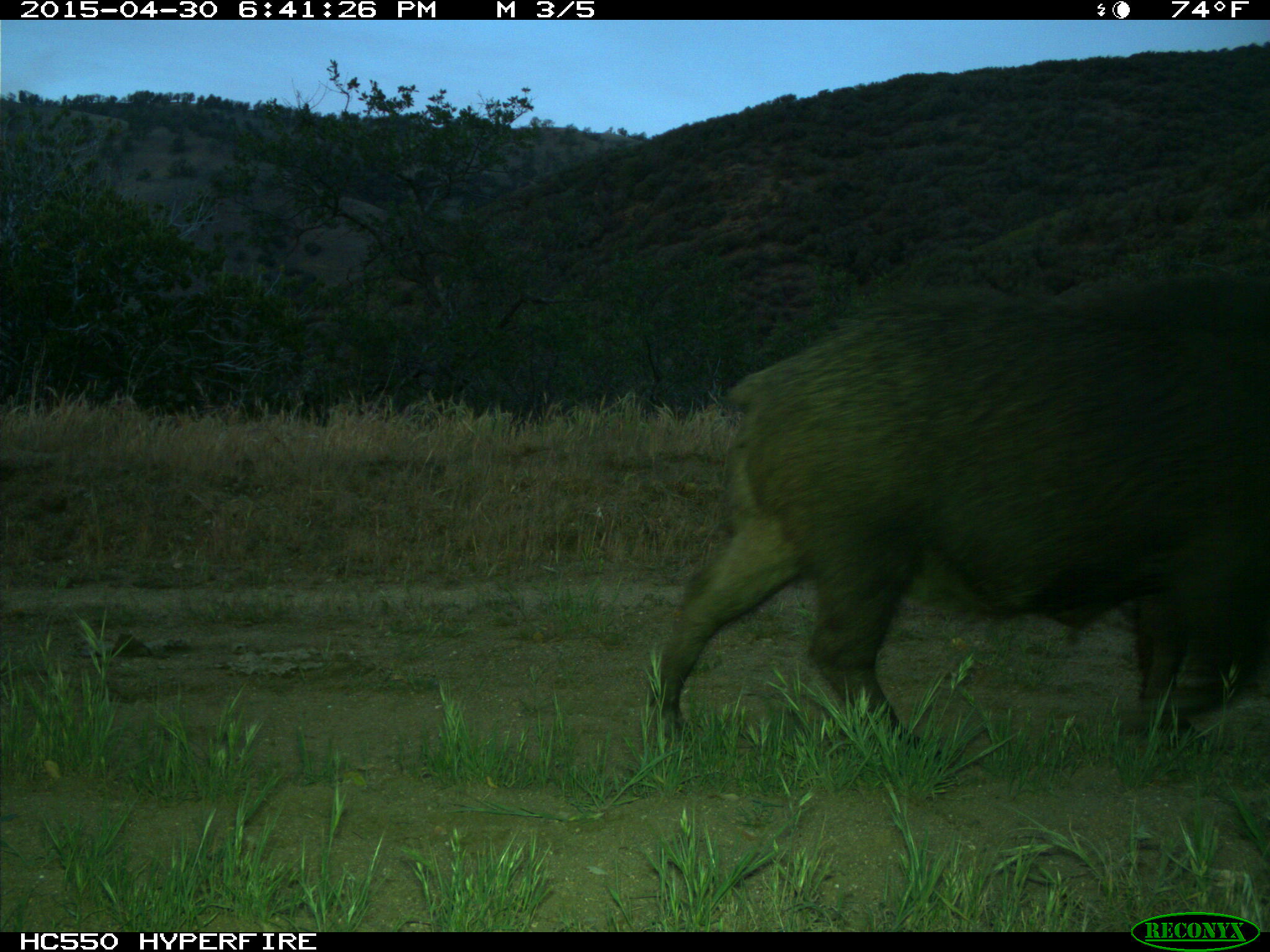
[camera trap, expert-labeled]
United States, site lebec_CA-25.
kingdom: Animalia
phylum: Chordata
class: Mammalia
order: Artiodactyla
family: Suidae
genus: Sus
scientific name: Sus scrofa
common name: wild boar